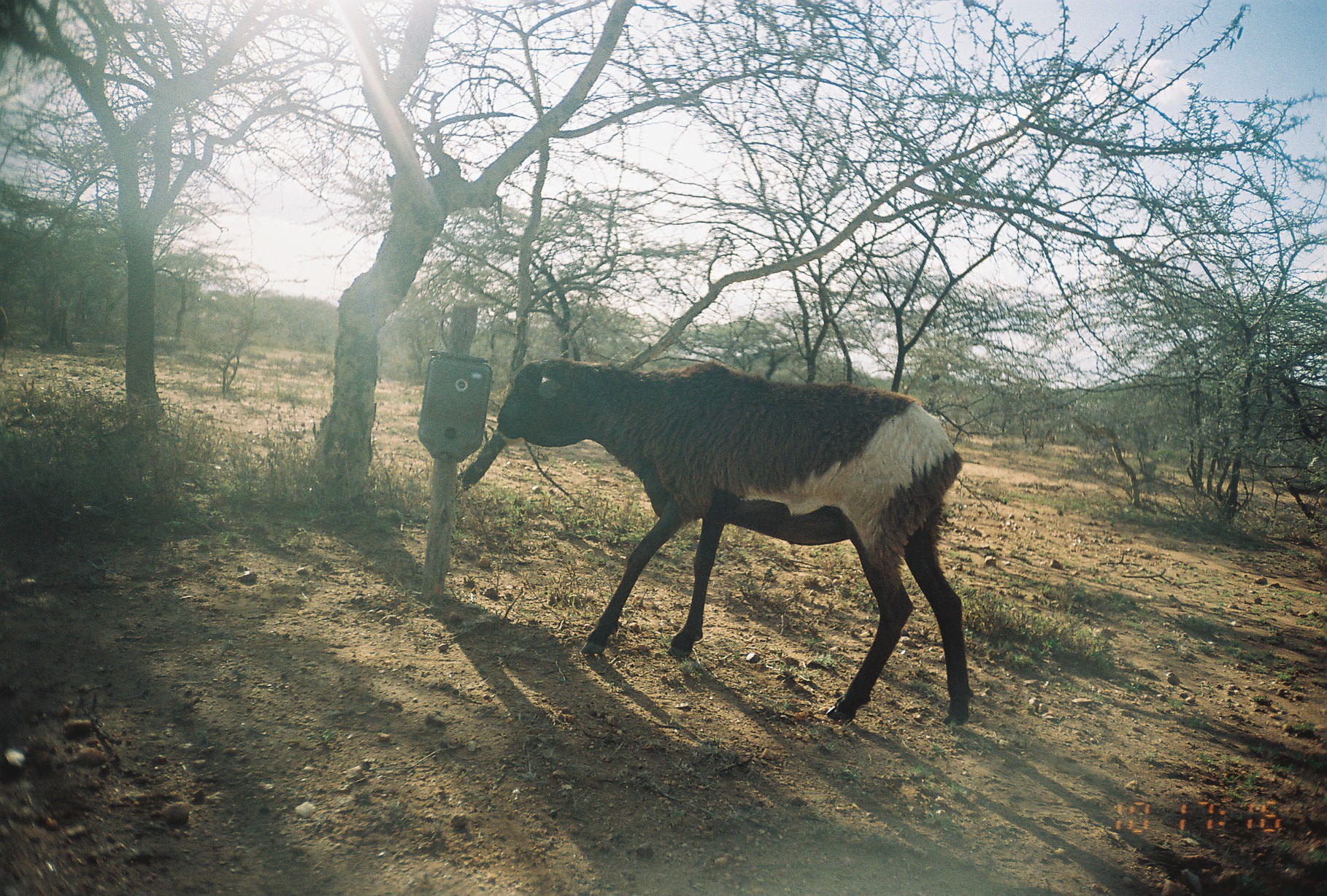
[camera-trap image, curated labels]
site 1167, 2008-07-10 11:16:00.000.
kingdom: Animalia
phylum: Chordata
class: Mammalia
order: Artiodactyla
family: Bovidae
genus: Ovis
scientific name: Ovis aries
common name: domestic sheep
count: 1